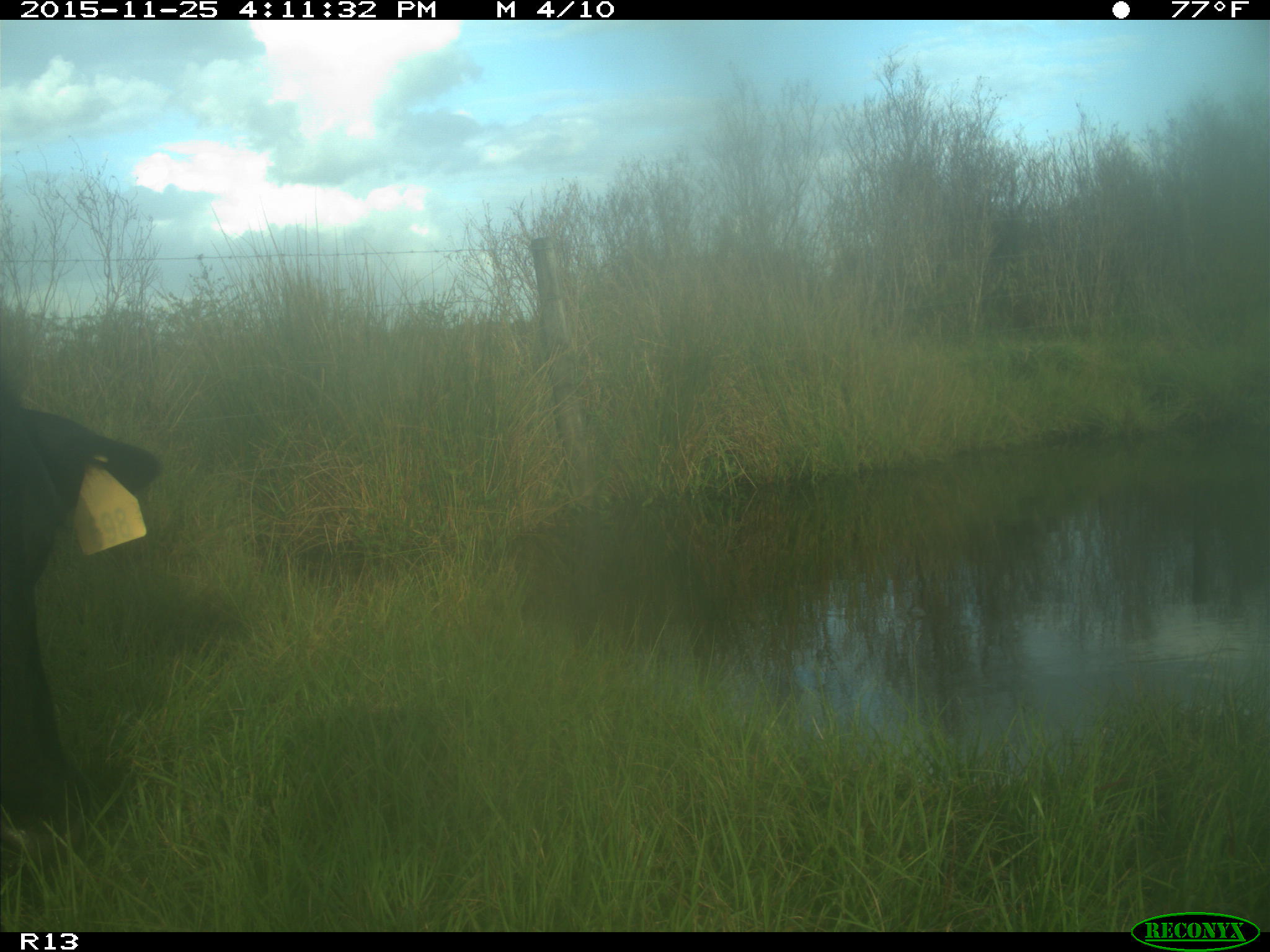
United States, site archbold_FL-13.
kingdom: Animalia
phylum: Chordata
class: Mammalia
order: Artiodactyla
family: Bovidae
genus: Bos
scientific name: Bos taurus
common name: domestic cow